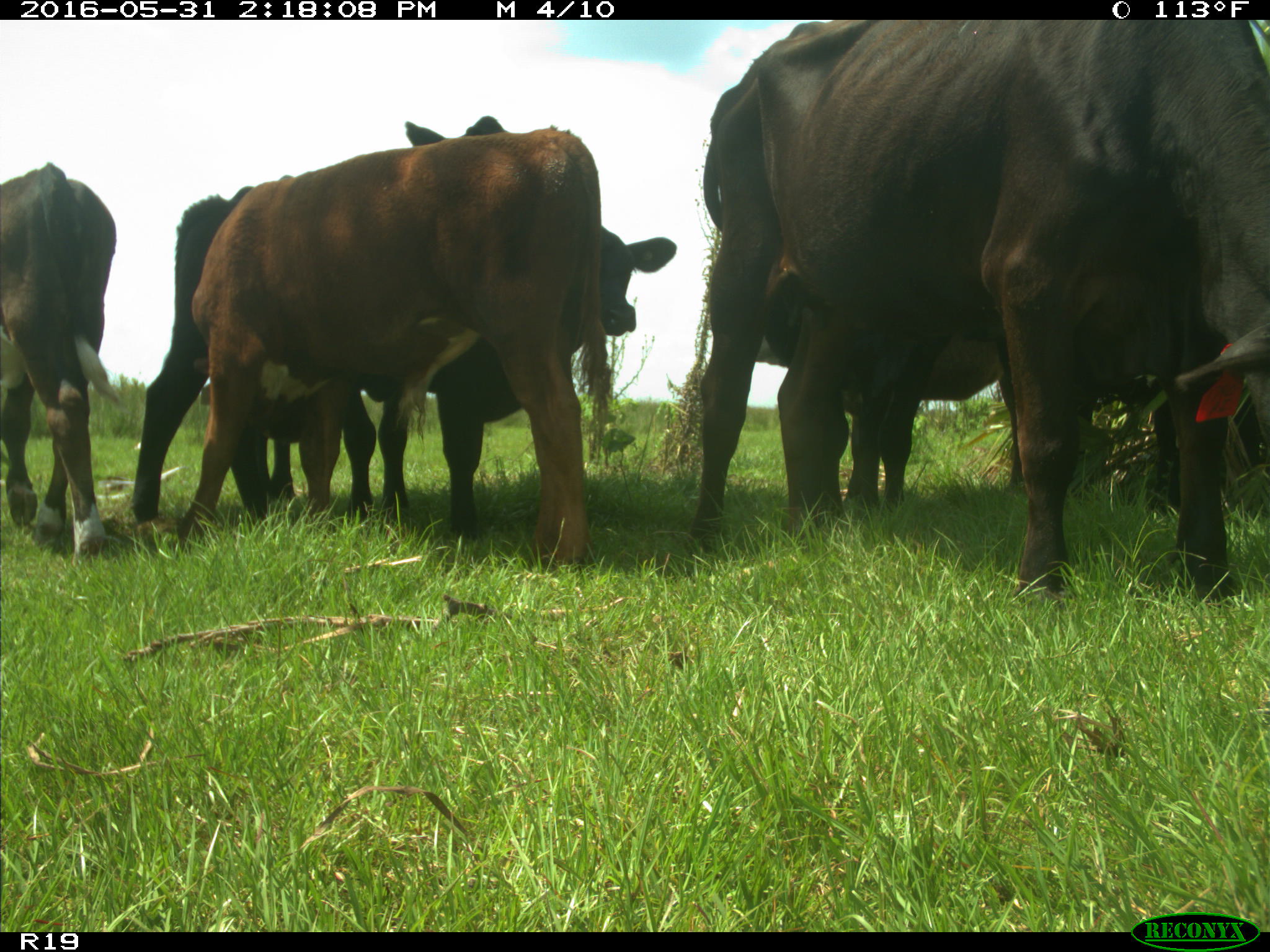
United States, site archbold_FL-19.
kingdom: Animalia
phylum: Chordata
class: Mammalia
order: Artiodactyla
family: Bovidae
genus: Bos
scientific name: Bos taurus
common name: domestic cow